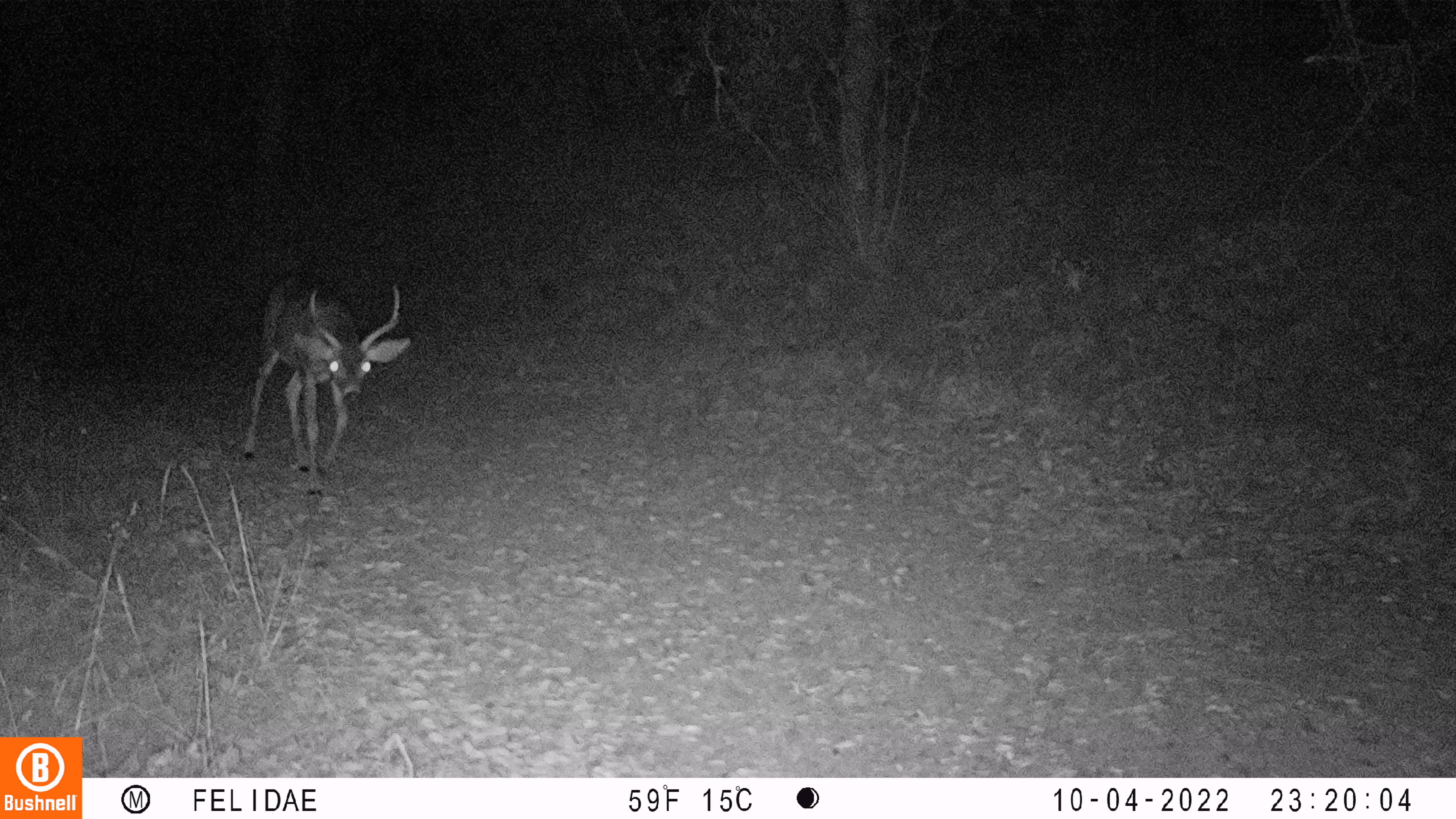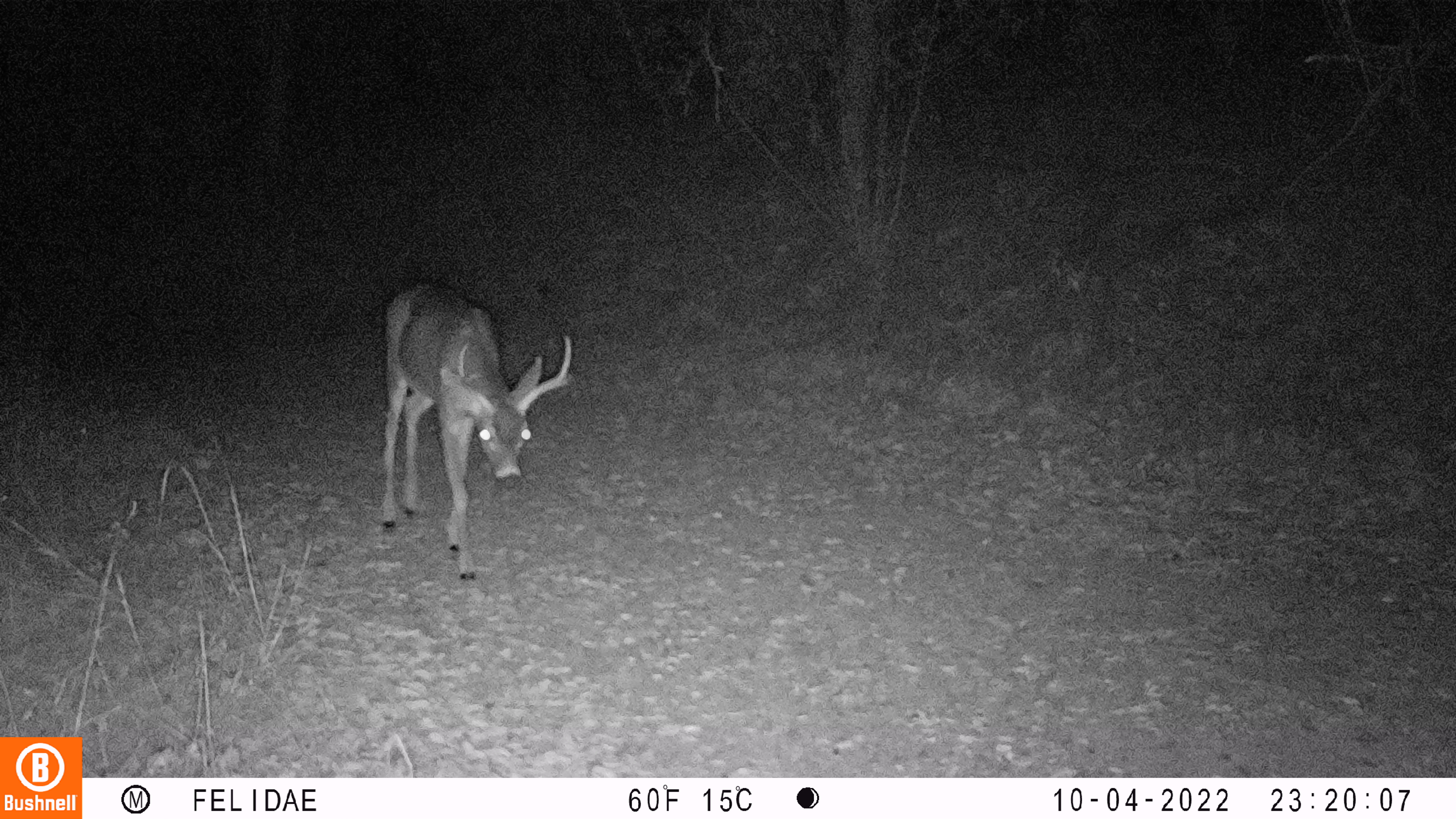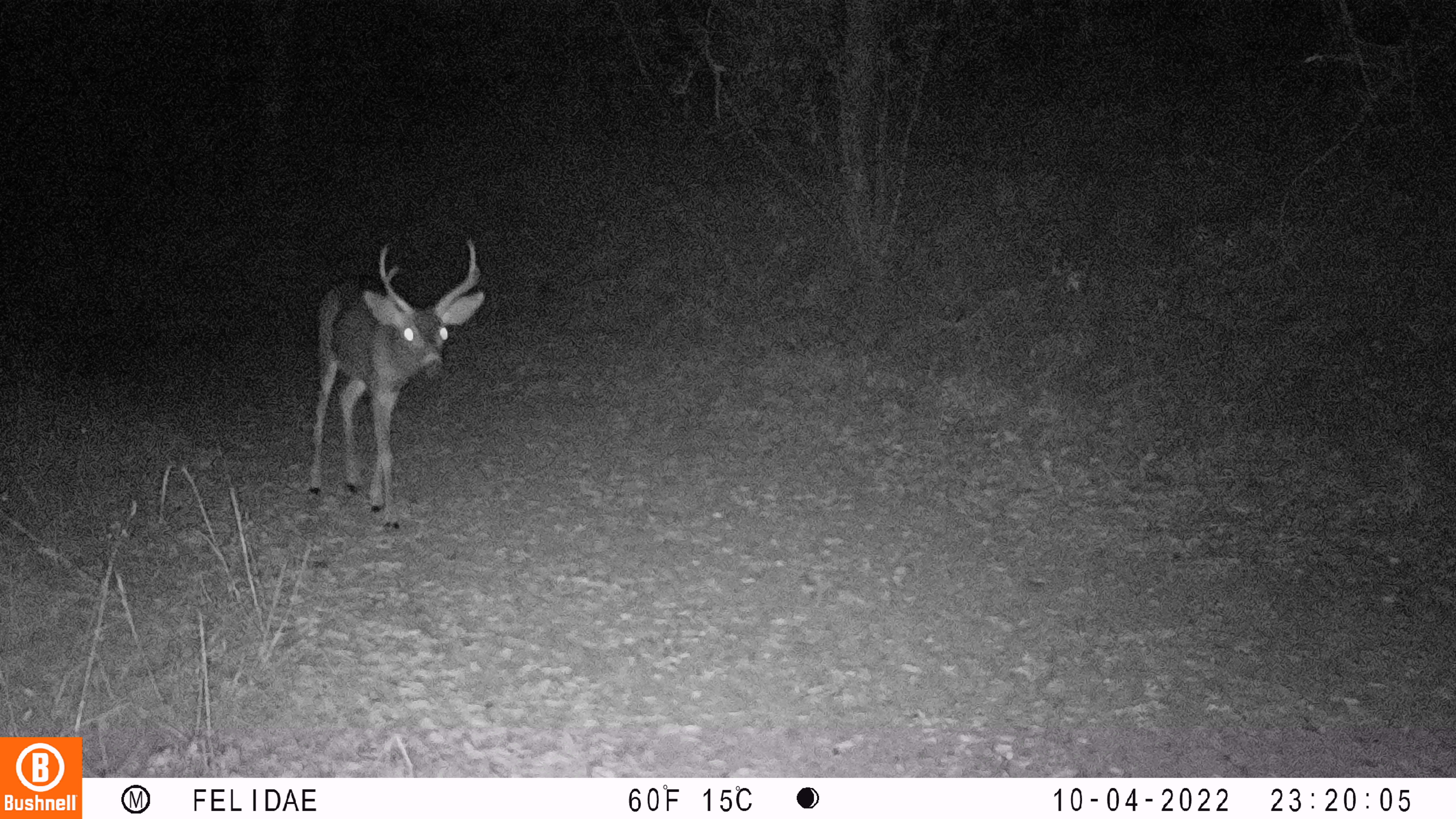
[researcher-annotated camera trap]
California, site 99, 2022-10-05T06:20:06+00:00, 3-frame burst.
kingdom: Animalia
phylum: Chordata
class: Mammalia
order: Artiodactyla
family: Cervidae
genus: Odocoileus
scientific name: Odocoileus hemionus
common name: mule deer